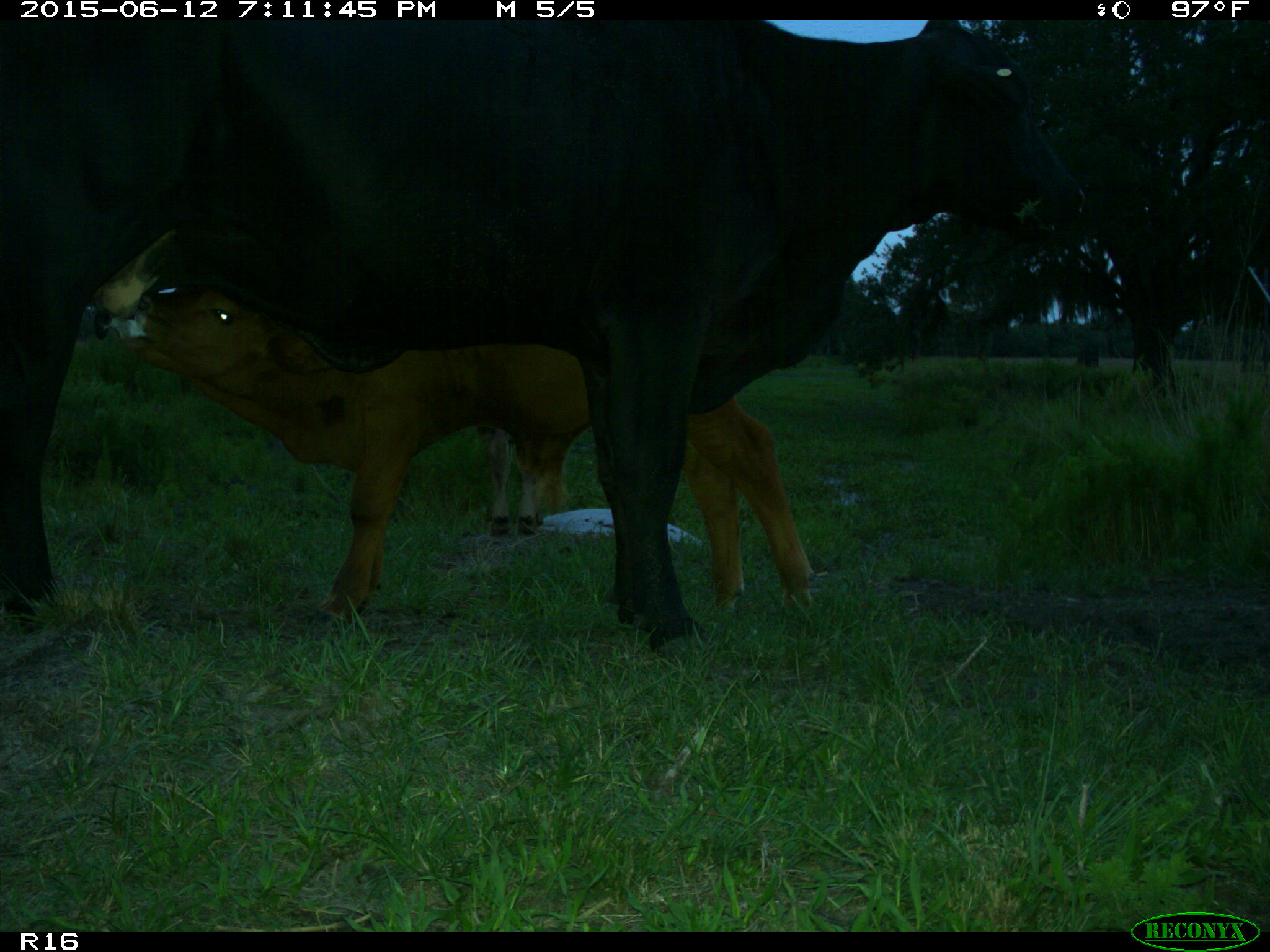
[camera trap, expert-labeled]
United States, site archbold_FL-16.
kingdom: Animalia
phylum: Chordata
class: Mammalia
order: Artiodactyla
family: Bovidae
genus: Bos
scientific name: Bos taurus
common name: domestic cow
Bos taurus (domestic cow).